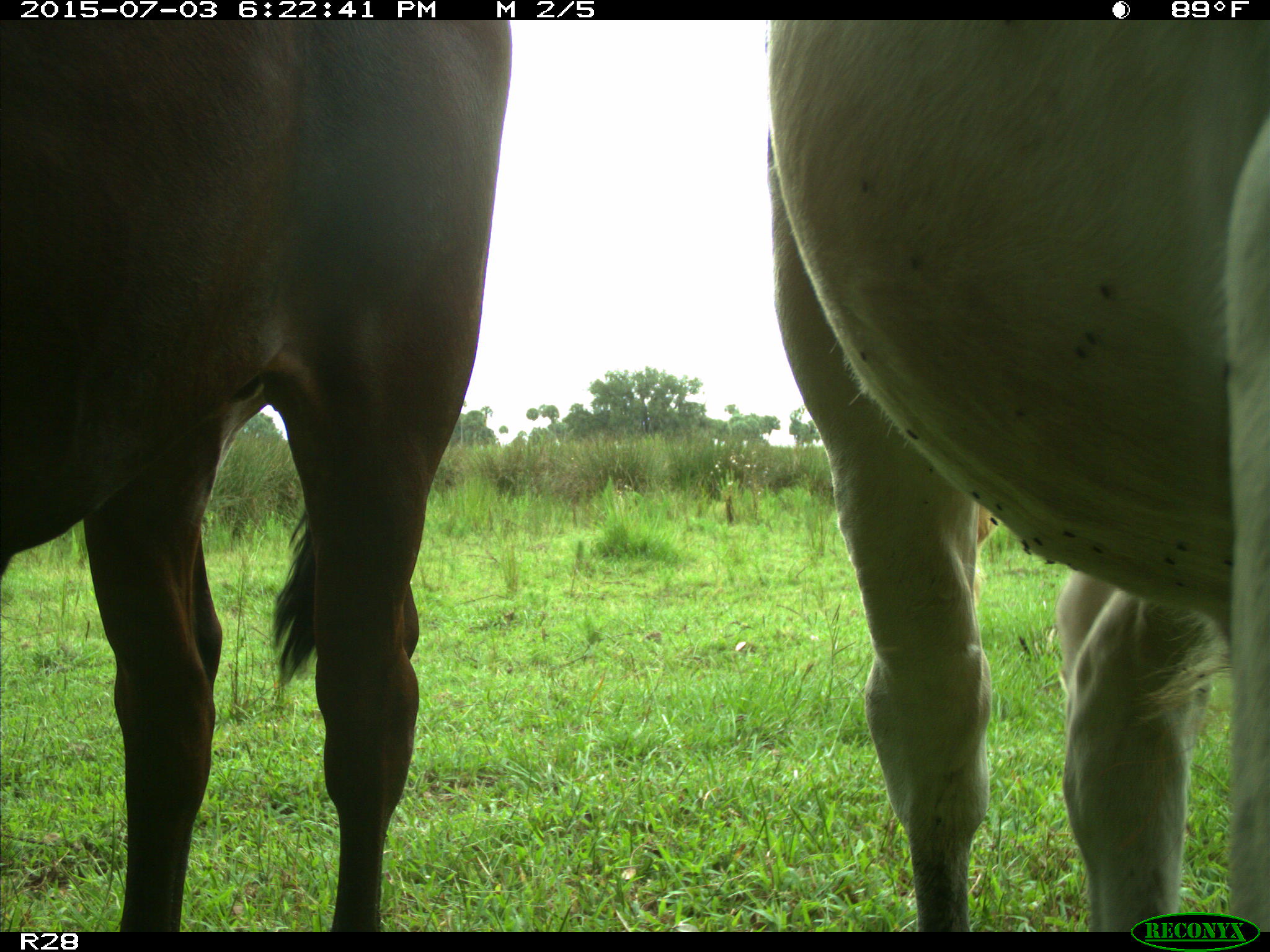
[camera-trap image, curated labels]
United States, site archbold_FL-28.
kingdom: Animalia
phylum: Chordata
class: Mammalia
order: Artiodactyla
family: Bovidae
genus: Bos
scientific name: Bos taurus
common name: domestic cow